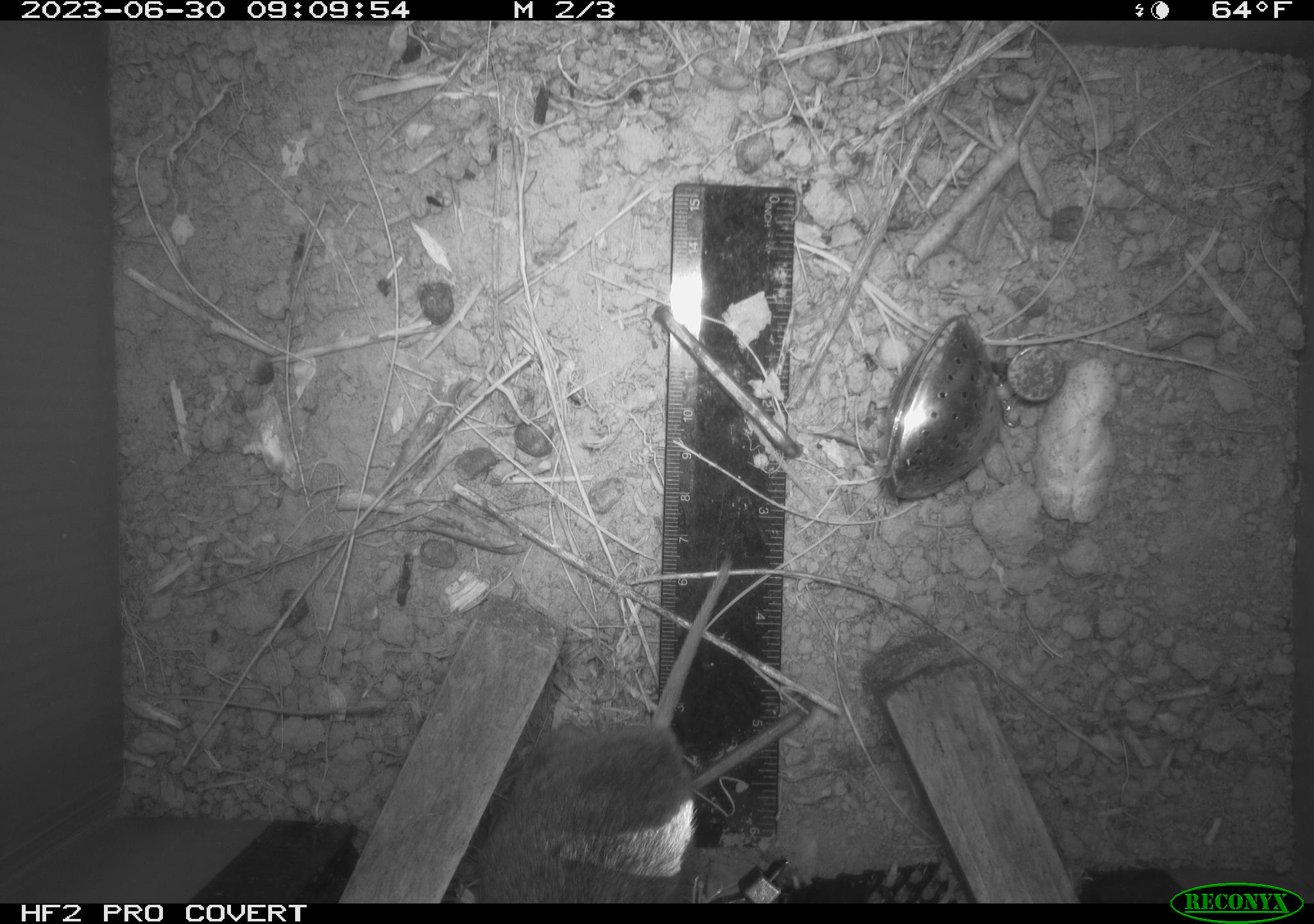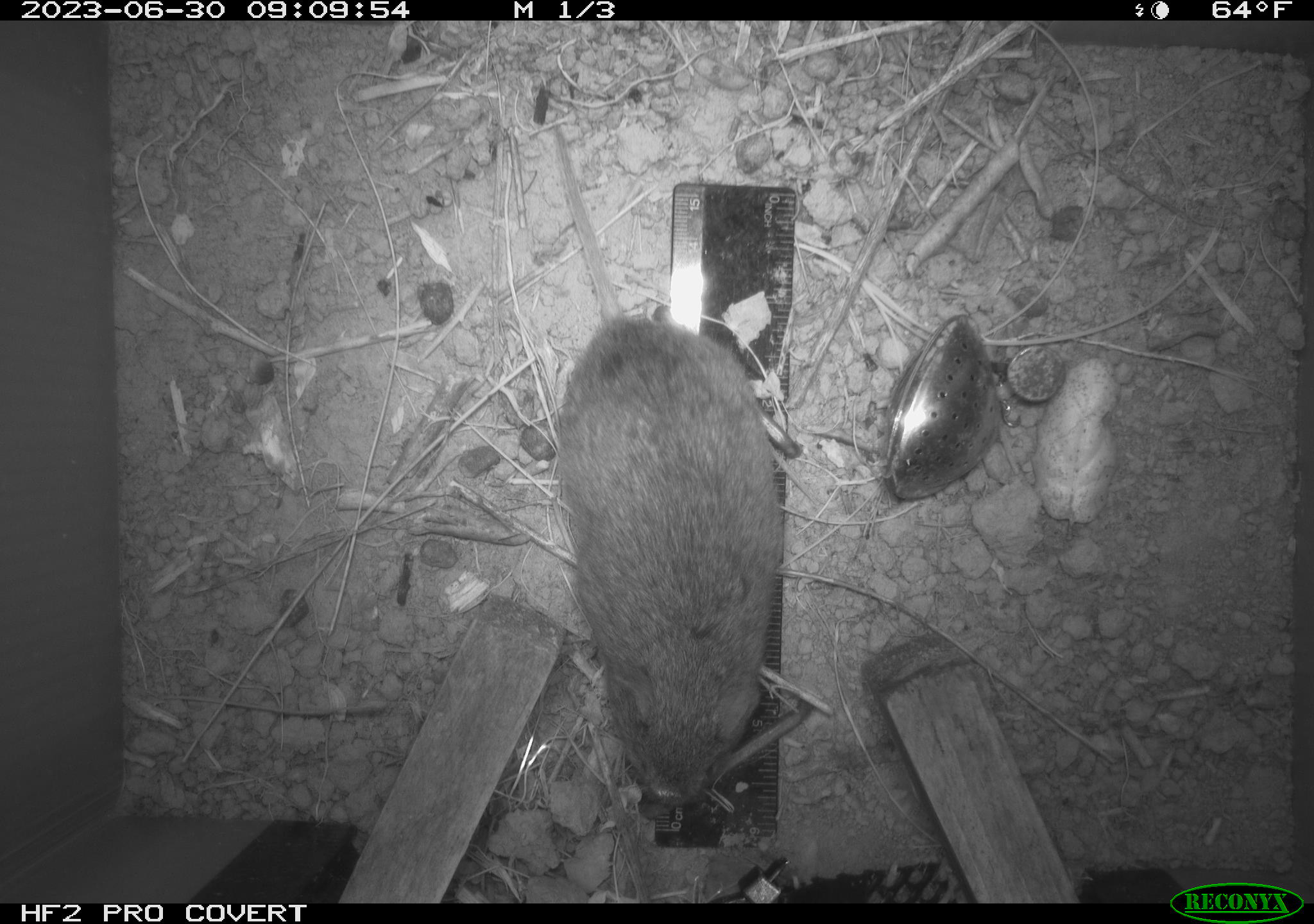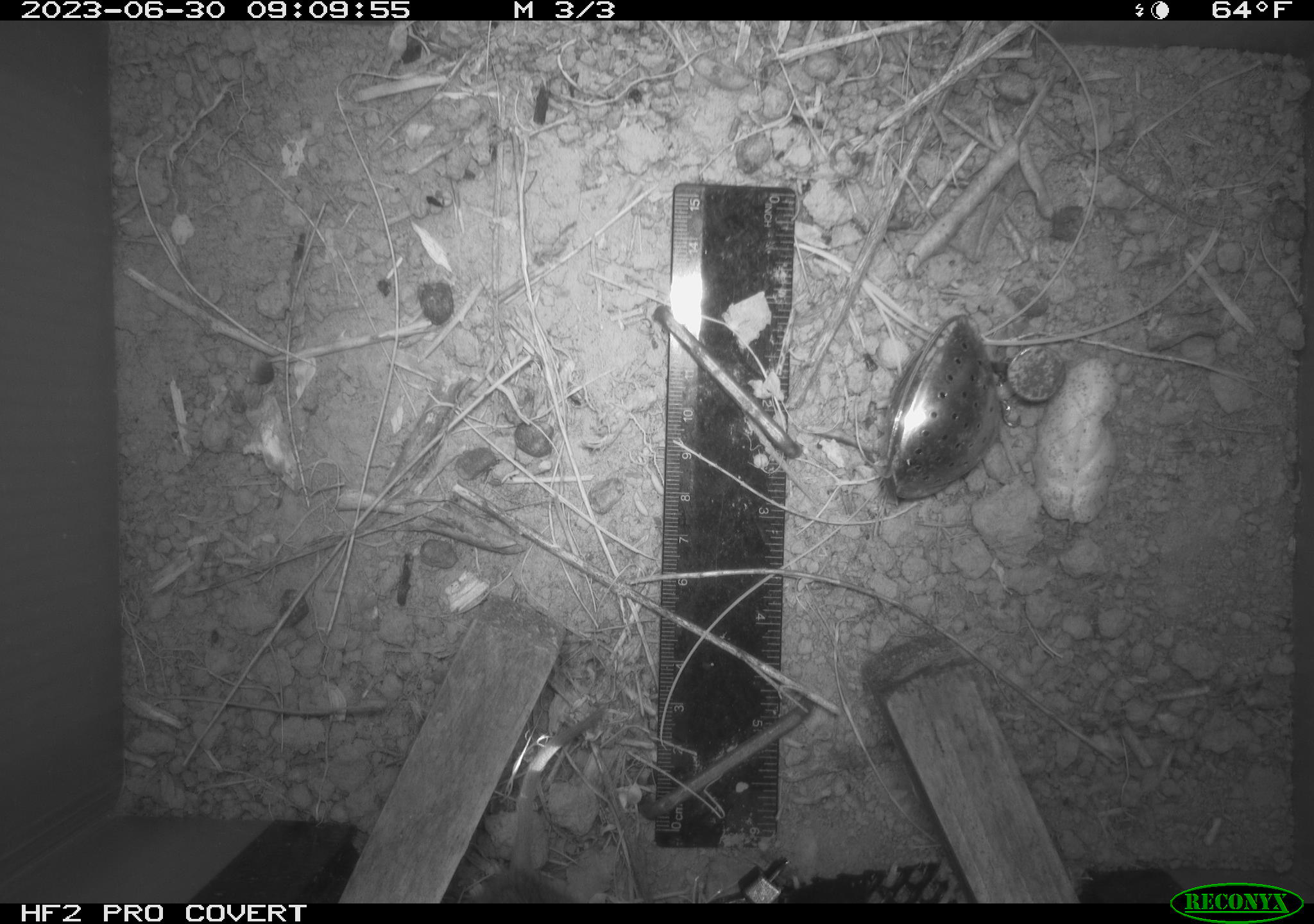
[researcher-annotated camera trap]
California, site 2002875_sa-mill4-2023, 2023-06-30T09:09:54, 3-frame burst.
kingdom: Animalia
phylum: Chordata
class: Mammalia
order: Rodentia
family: Cricetidae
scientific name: Arvicolinae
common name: voles, lemmings, and muskrats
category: arvicolinae subfamily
Arvicolinae subfamily (voles, lemmings, and muskrats) (Arvicolinae).